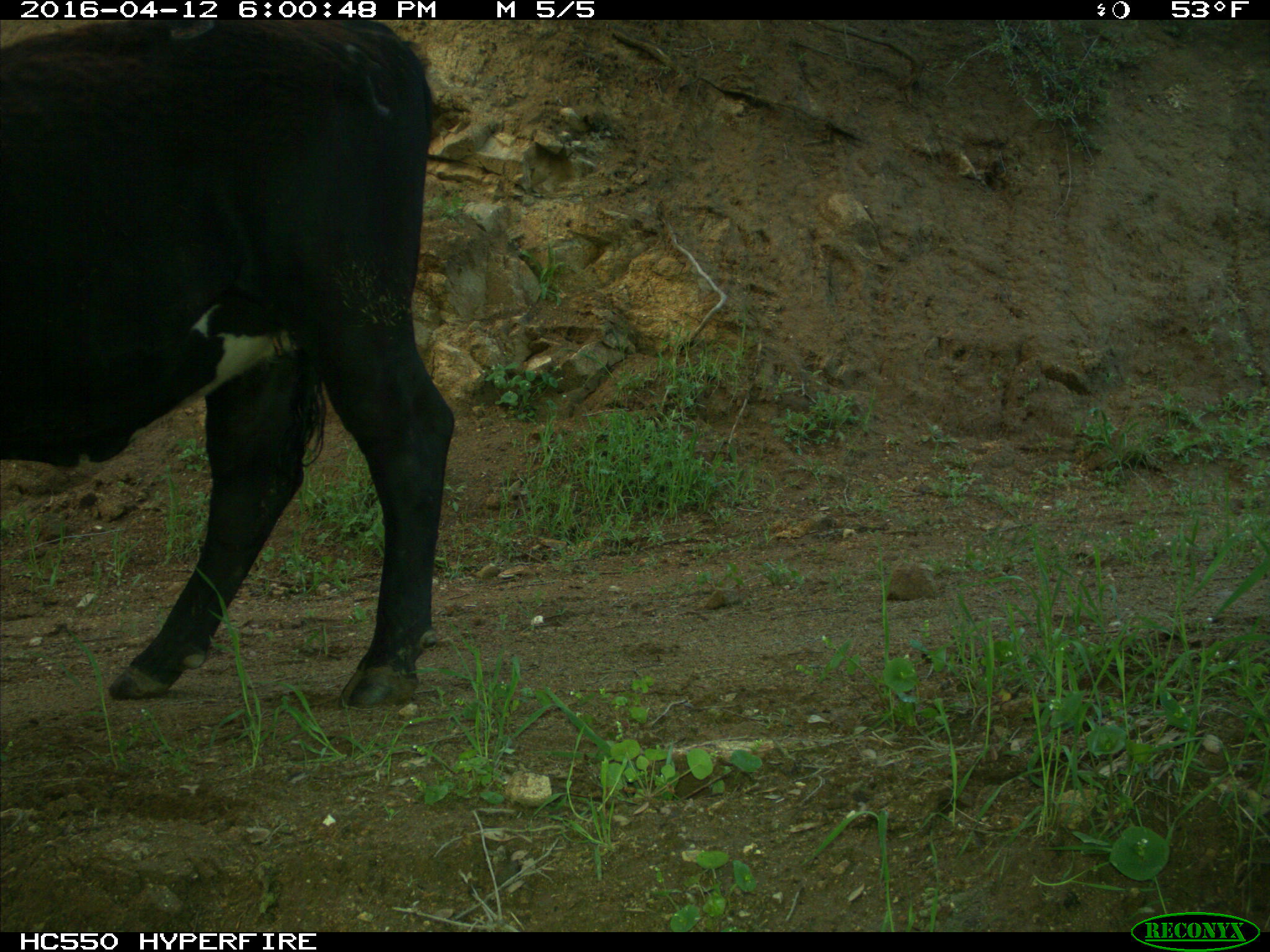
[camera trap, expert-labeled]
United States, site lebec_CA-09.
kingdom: Animalia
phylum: Chordata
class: Mammalia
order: Artiodactyla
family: Bovidae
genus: Bos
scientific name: Bos taurus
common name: domestic cow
Bos taurus (domestic cow).